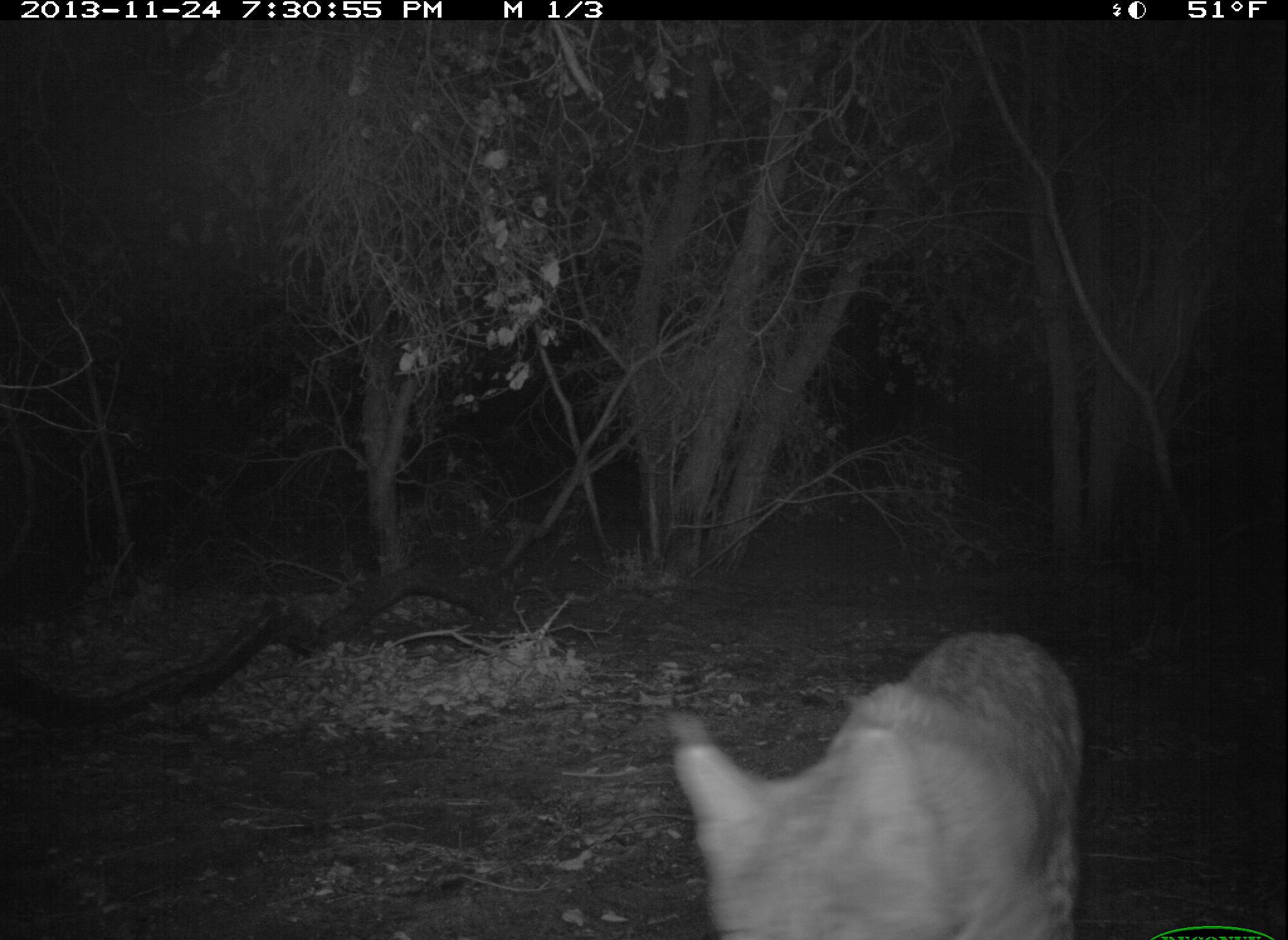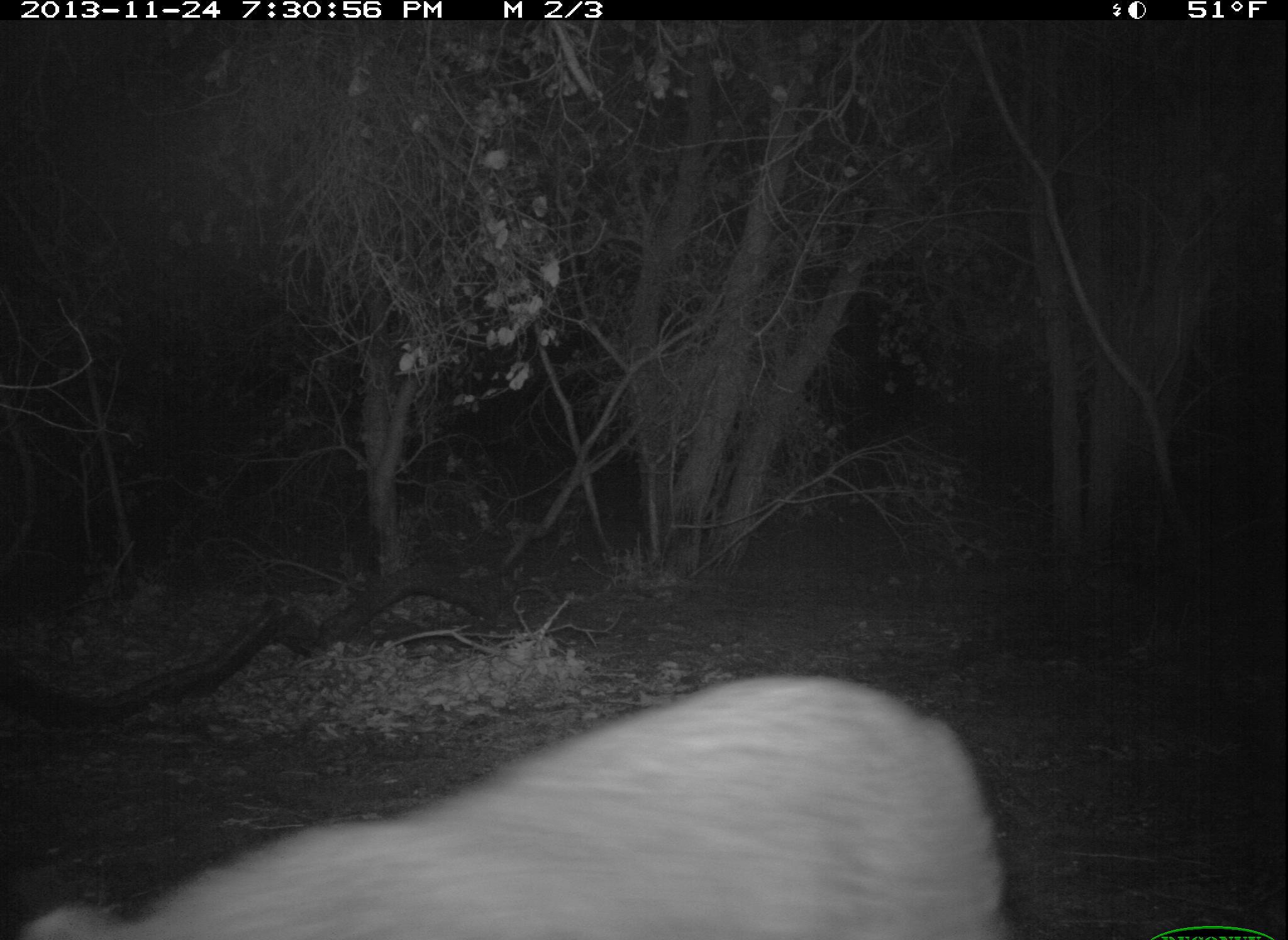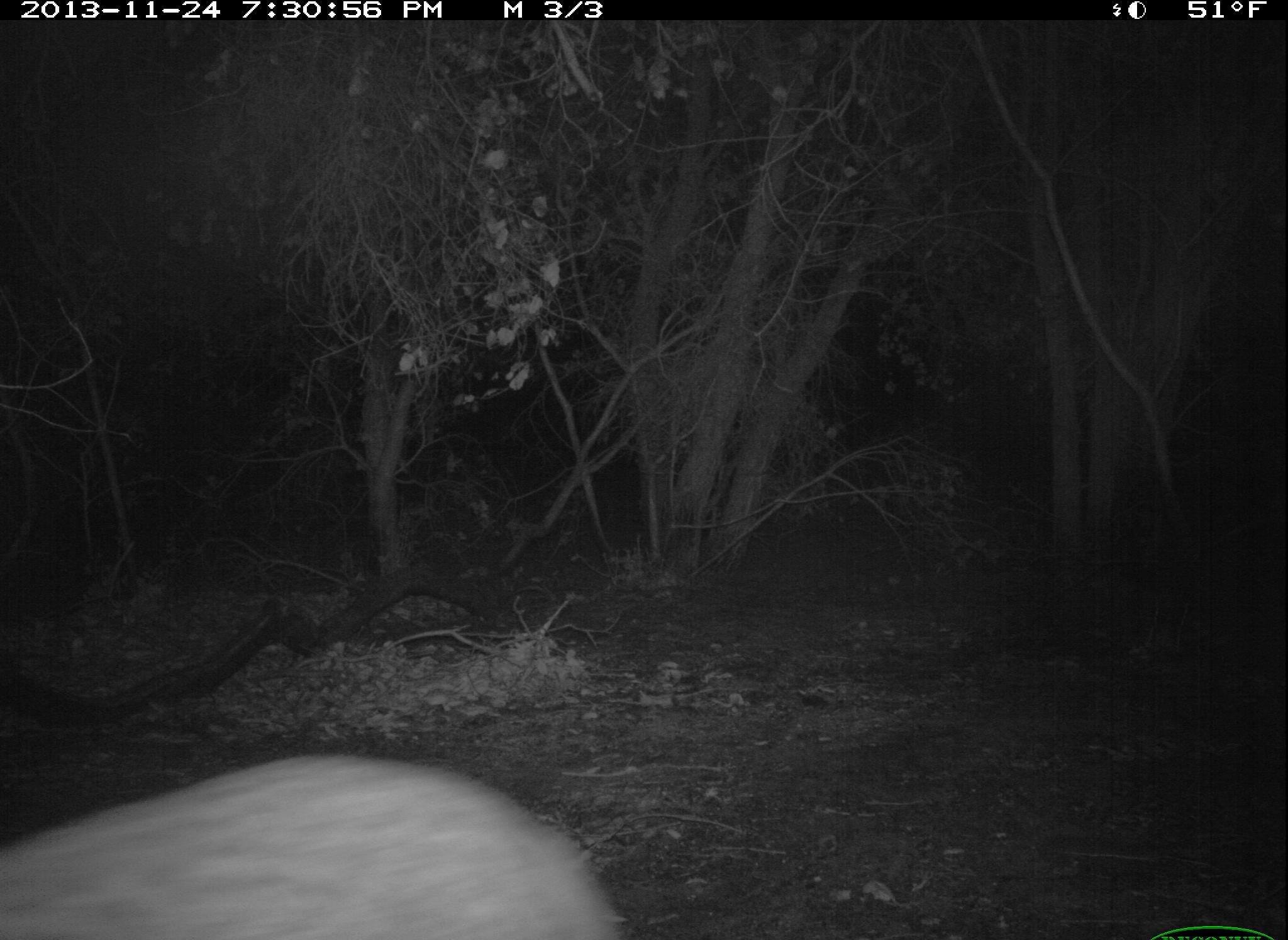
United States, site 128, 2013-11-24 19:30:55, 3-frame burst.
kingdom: Animalia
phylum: Chordata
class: Mammalia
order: Carnivora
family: Felidae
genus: Lynx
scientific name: Lynx rufus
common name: bobcat